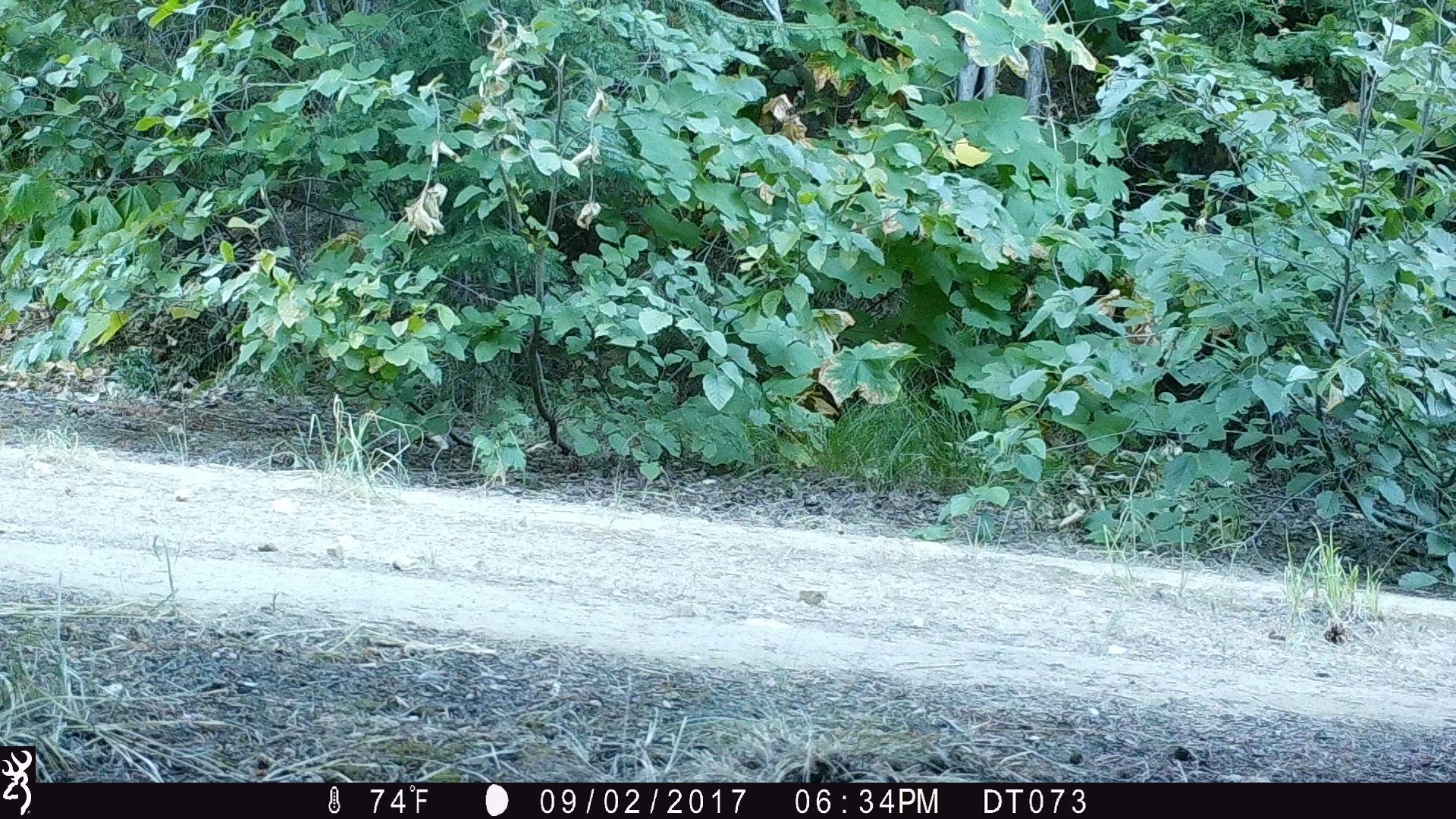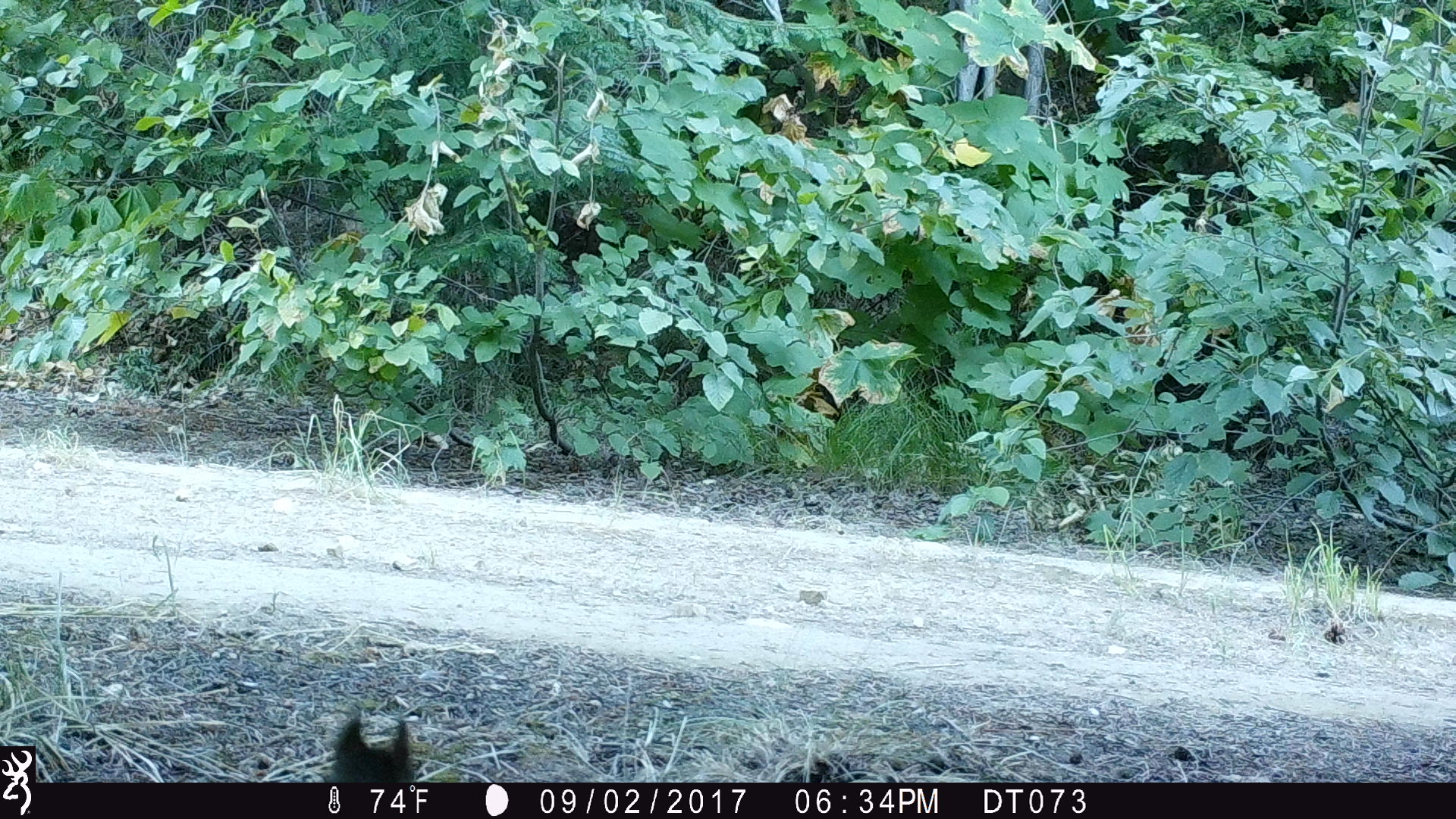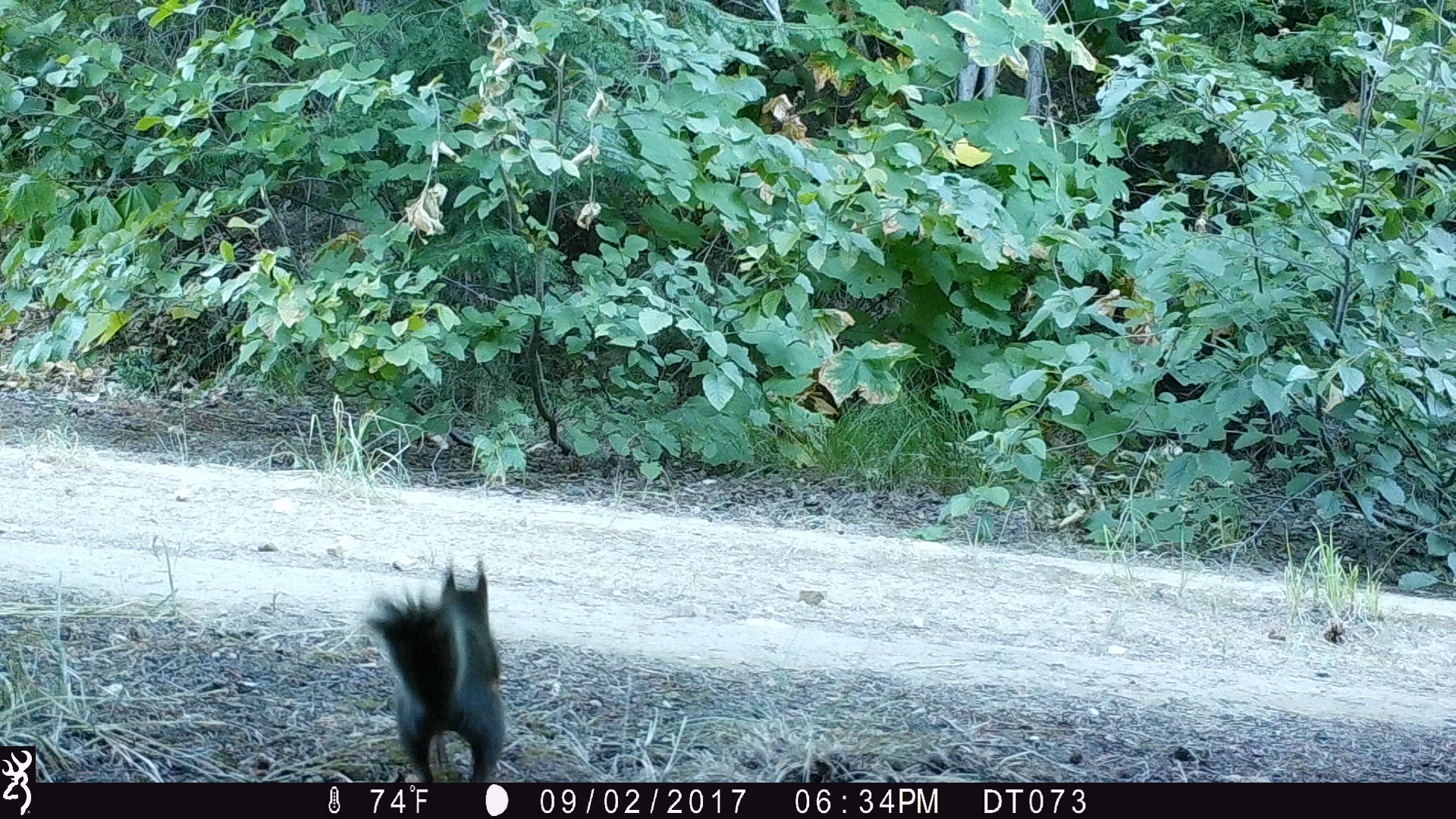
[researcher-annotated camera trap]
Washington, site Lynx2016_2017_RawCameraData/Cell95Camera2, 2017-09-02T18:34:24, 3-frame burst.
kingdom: Animalia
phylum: Chordata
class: Mammalia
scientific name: Mammalia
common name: small mammal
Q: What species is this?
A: Small mammal (Mammalia).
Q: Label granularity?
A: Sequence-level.